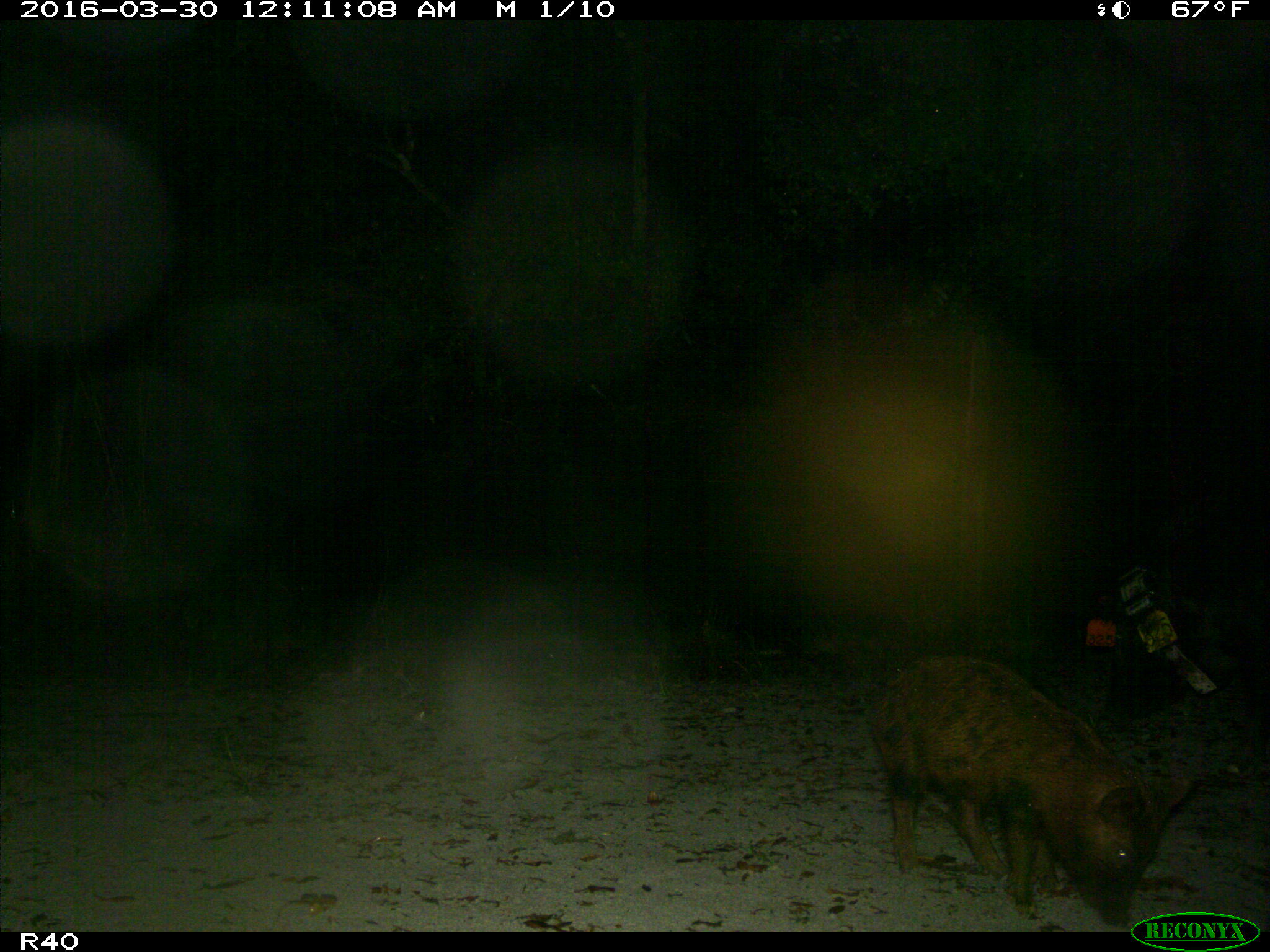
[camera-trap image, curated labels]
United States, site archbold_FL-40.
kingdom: Animalia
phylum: Chordata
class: Mammalia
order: Artiodactyla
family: Suidae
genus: Sus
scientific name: Sus scrofa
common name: wild boar